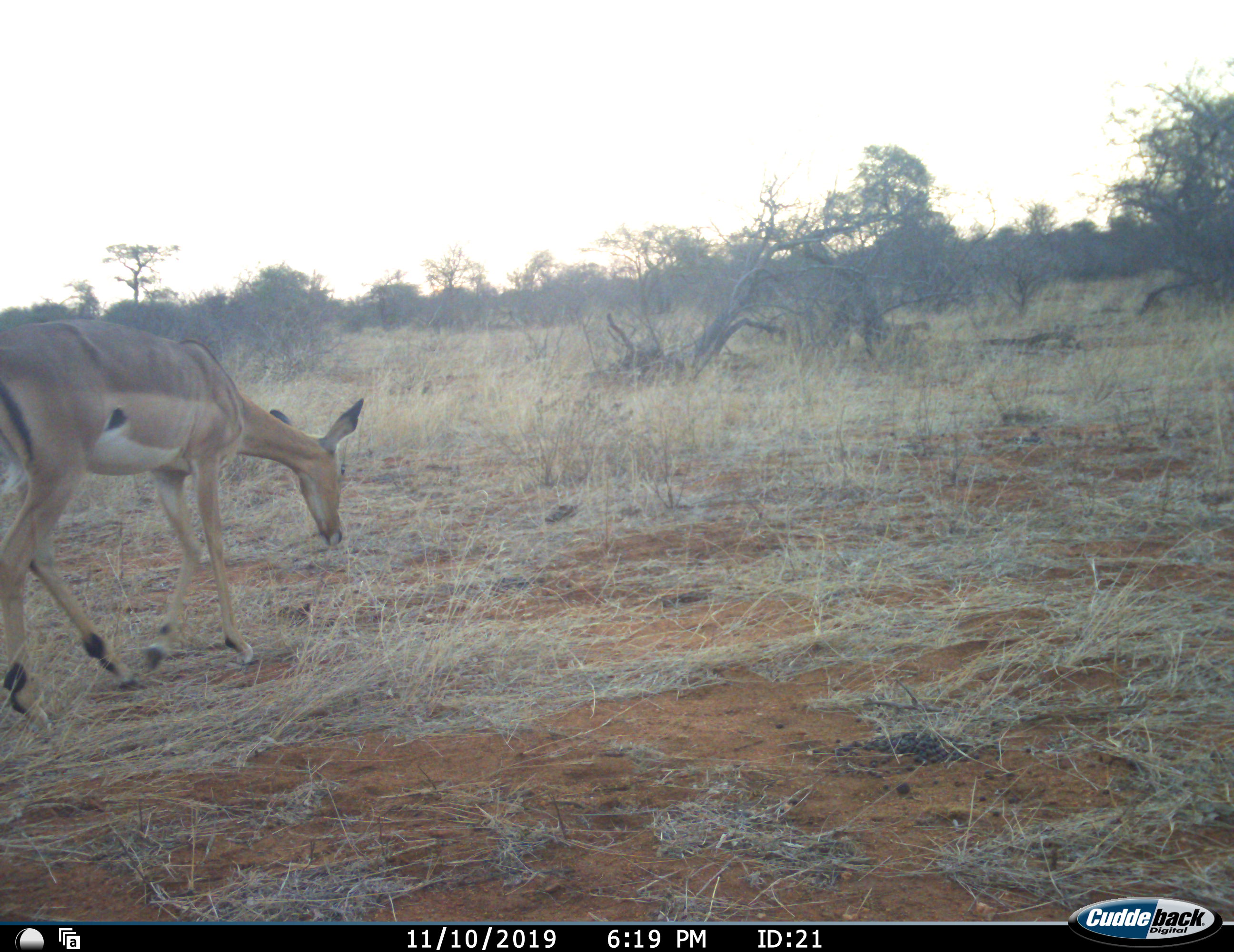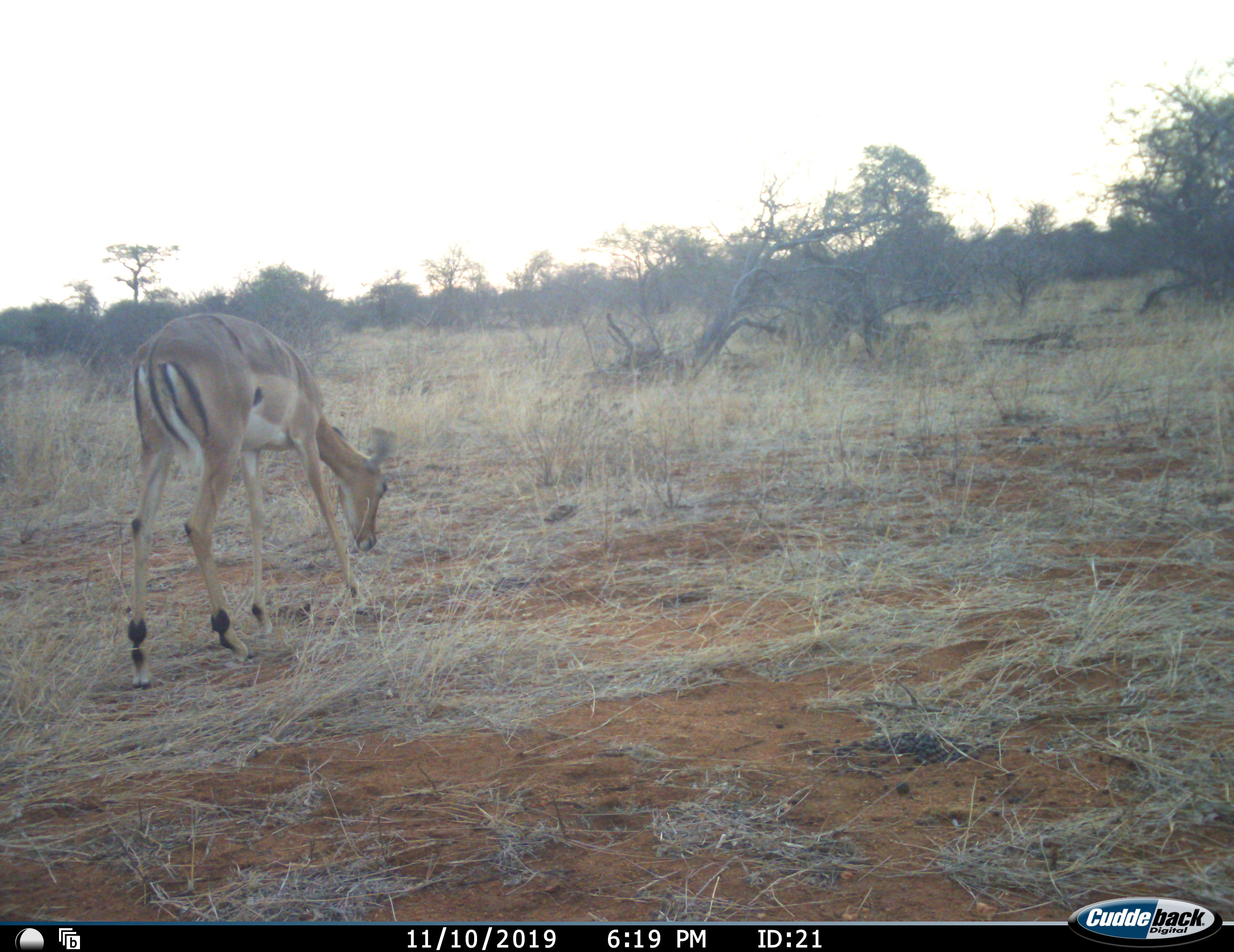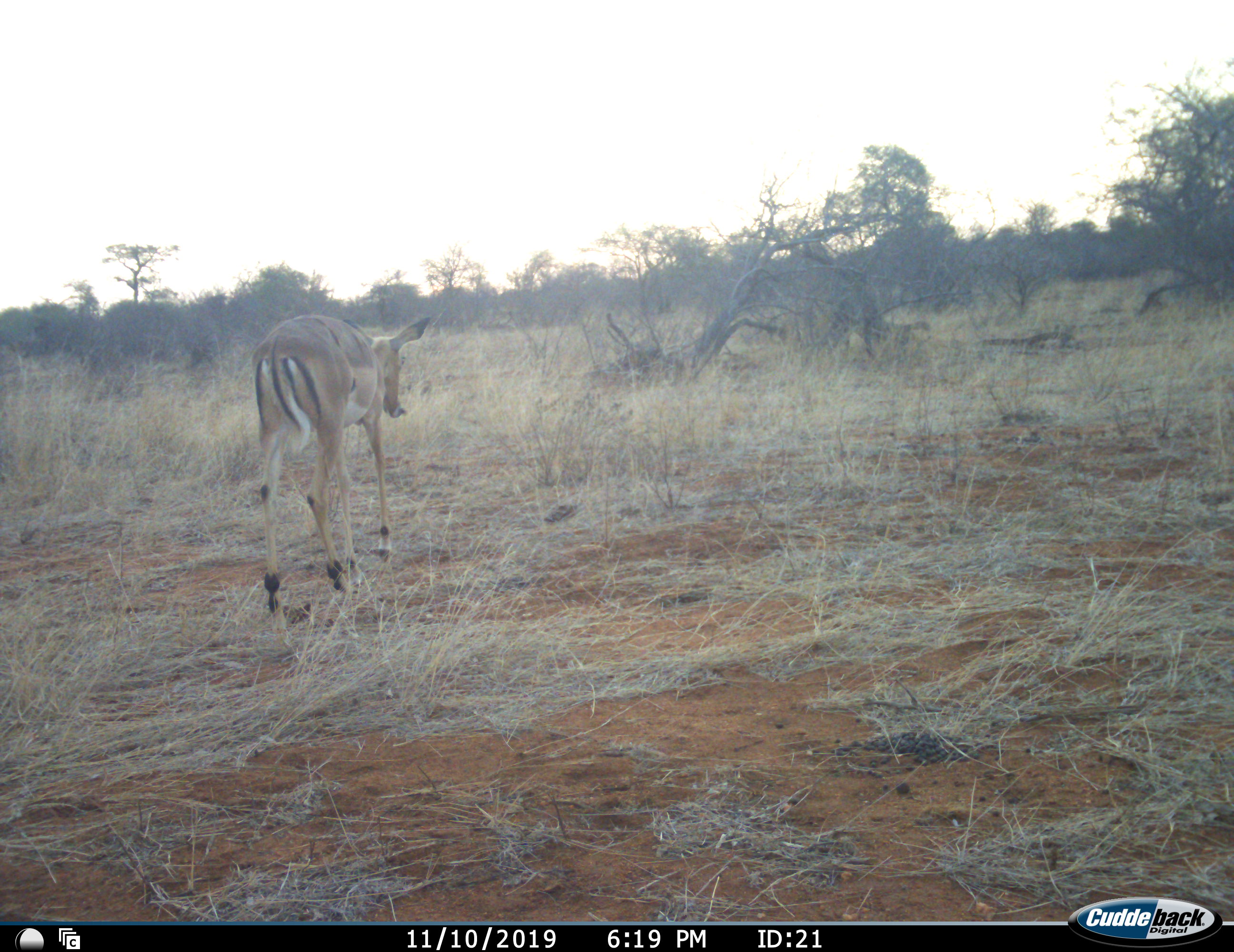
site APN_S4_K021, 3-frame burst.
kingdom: Animalia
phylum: Chordata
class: Mammalia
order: Artiodactyla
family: Bovidae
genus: Aepyceros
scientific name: Aepyceros melampus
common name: impala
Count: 1.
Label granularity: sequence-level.